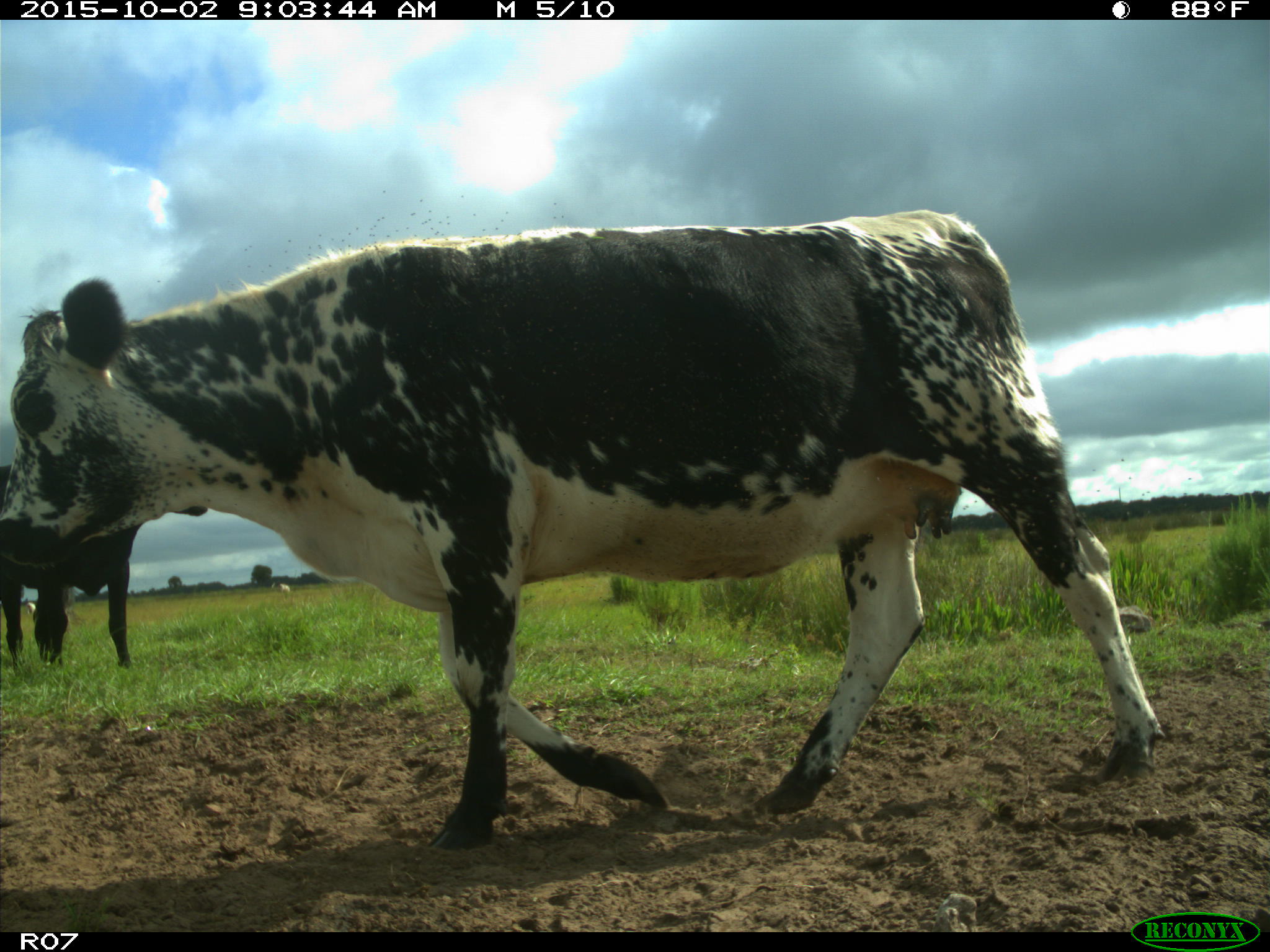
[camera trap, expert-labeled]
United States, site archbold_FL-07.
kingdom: Animalia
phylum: Chordata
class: Mammalia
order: Artiodactyla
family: Bovidae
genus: Bos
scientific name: Bos taurus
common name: domestic cow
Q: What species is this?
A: Bos taurus (domestic cow).